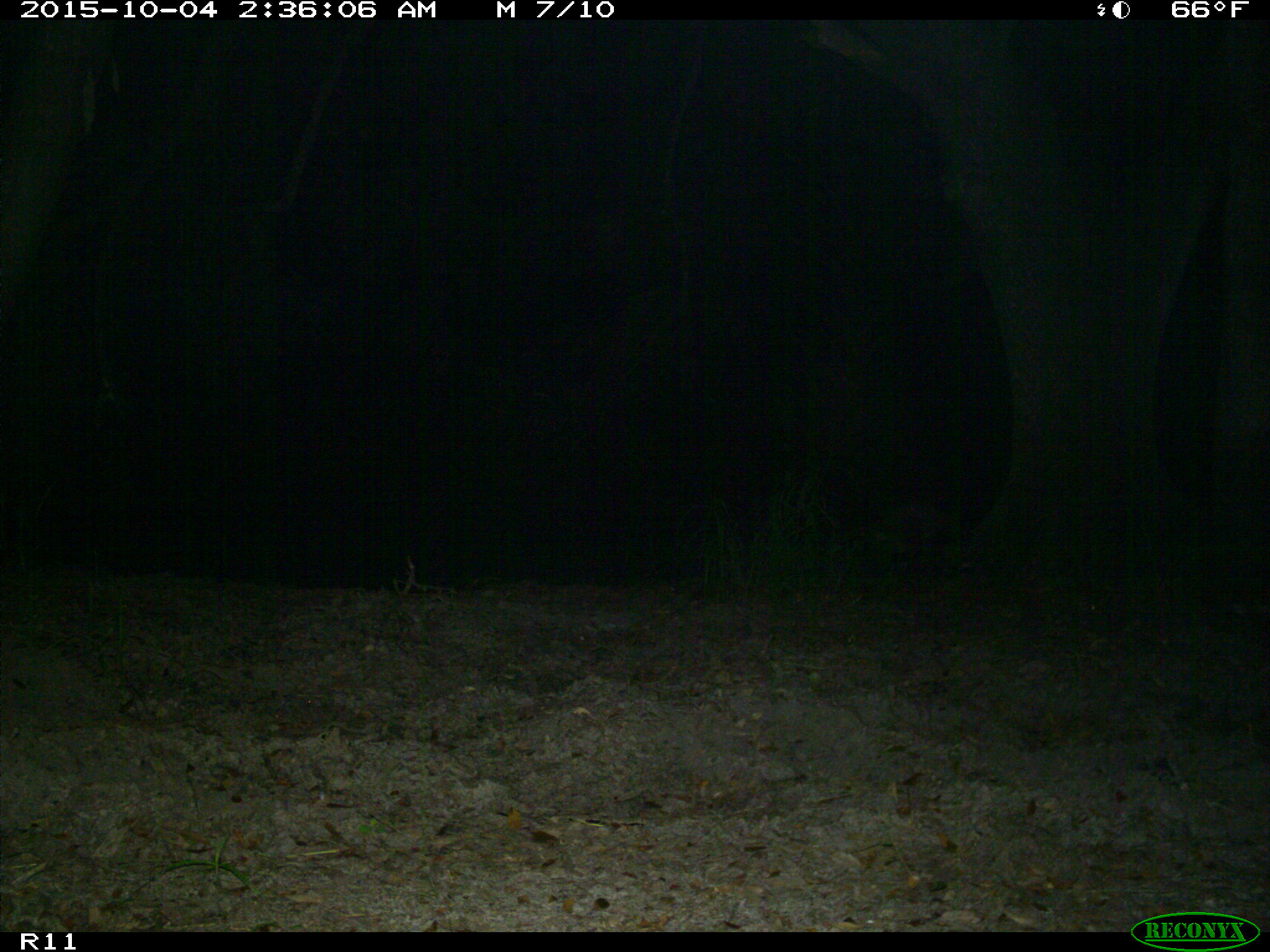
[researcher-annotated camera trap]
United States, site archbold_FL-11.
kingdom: Animalia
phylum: Chordata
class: Mammalia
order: Carnivora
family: Procyonidae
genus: Procyon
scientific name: Procyon lotor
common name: common raccoon